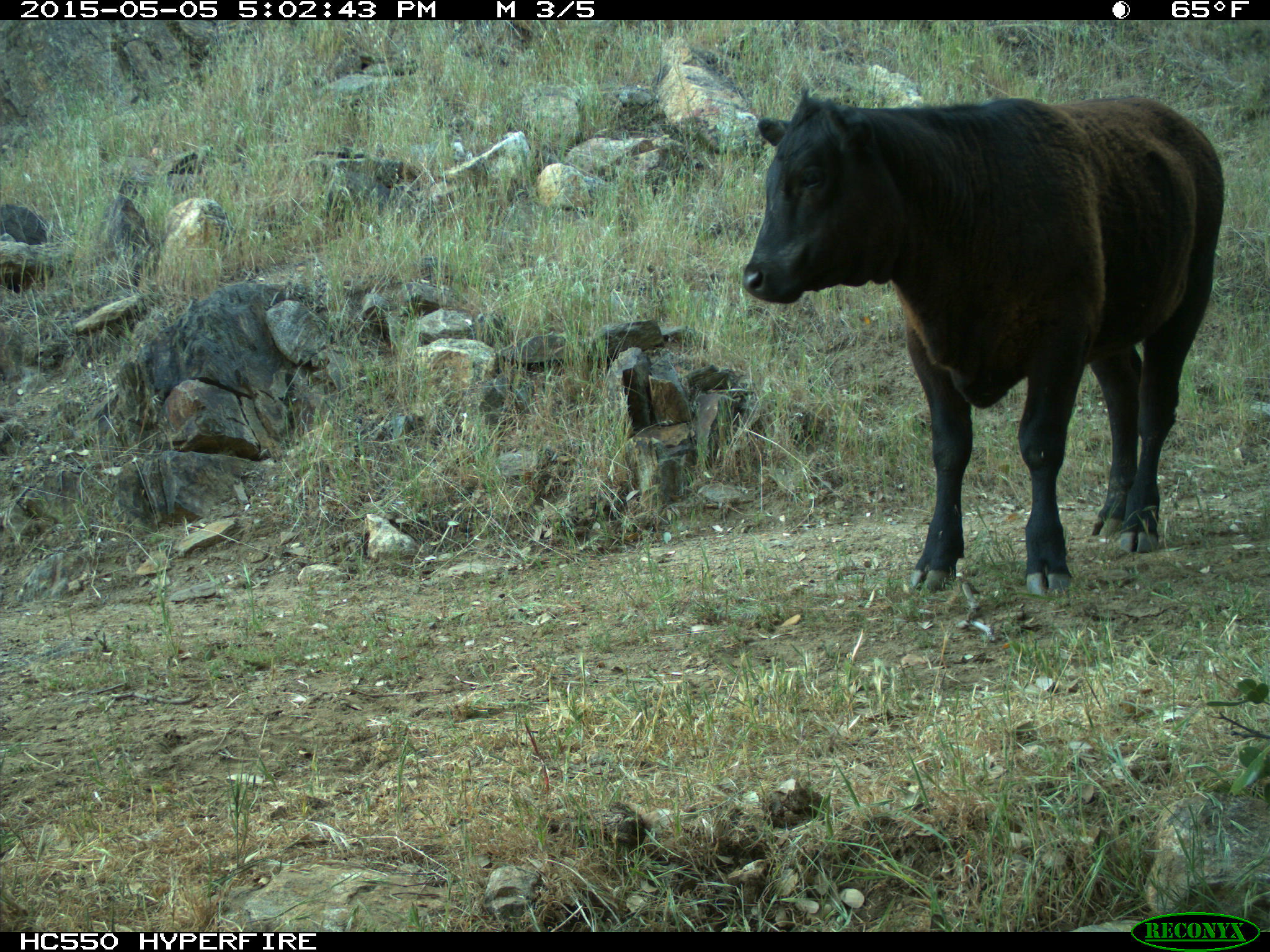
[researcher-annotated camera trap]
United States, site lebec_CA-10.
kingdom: Animalia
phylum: Chordata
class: Mammalia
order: Artiodactyla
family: Bovidae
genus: Bos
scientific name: Bos taurus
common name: domestic cow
Bos taurus (domestic cow).